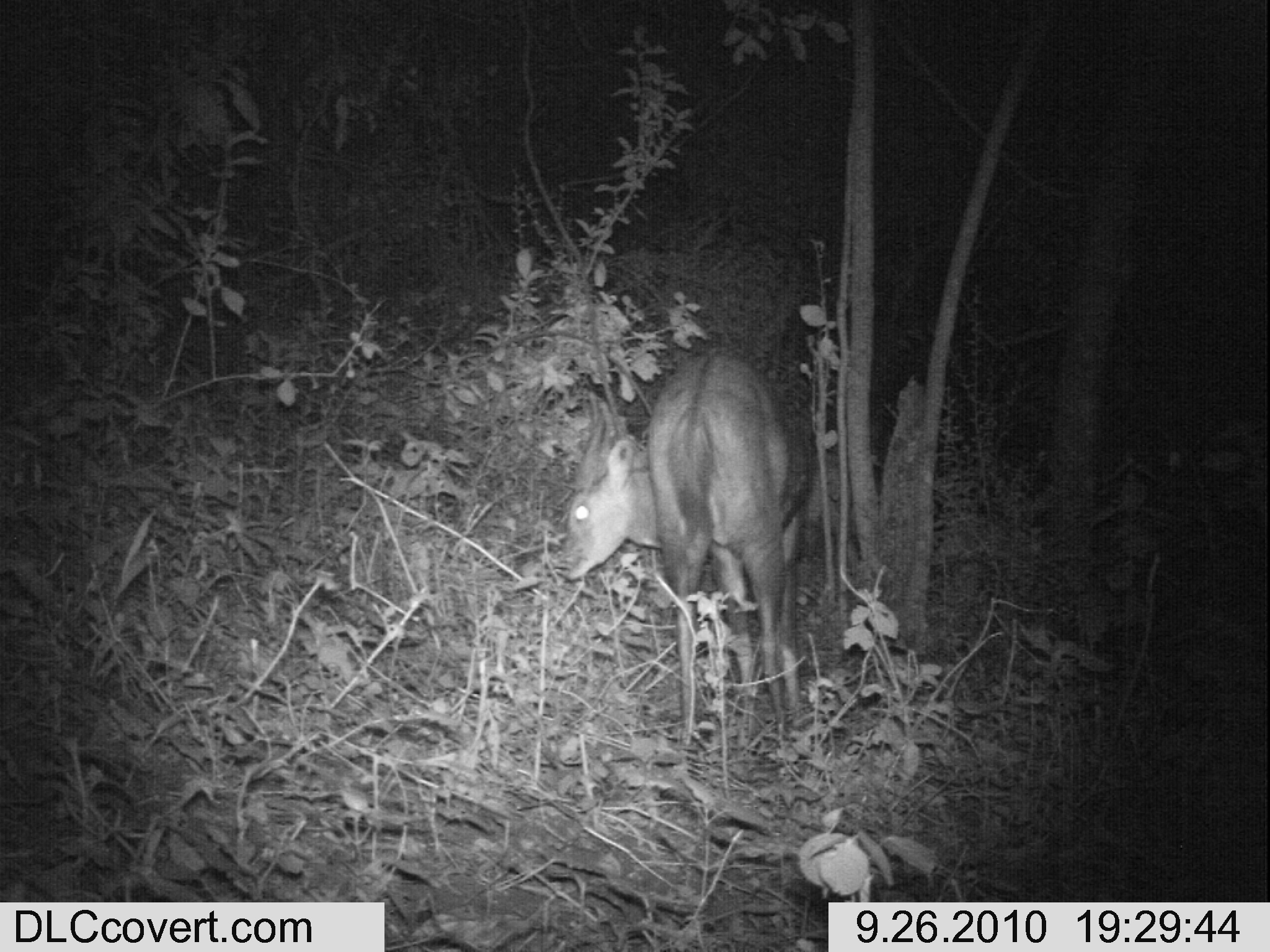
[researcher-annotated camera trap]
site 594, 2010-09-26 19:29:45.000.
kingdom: Animalia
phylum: Chordata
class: Mammalia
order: Artiodactyla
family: Bovidae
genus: Tragelaphus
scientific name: Tragelaphus scriptus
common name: bushbuck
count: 2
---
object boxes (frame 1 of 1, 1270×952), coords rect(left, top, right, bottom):
tragelaphus scriptus: rect(557, 348, 815, 749)